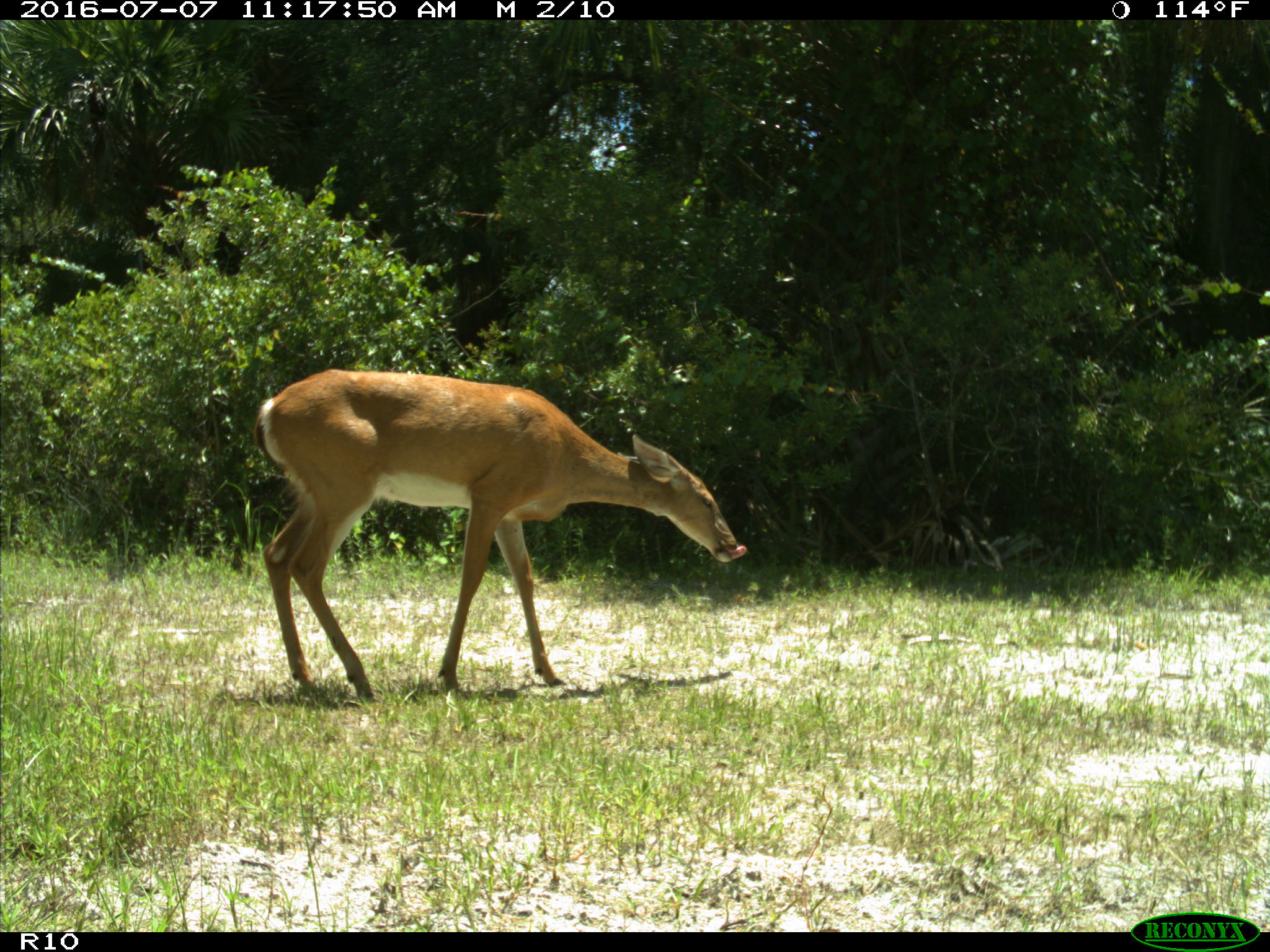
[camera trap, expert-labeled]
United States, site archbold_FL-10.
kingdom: Animalia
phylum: Chordata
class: Mammalia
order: Artiodactyla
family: Cervidae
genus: Odocoileus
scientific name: Odocoileus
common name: deer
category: unidentified deer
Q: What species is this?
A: Unidentified deer (deer) (Odocoileus).